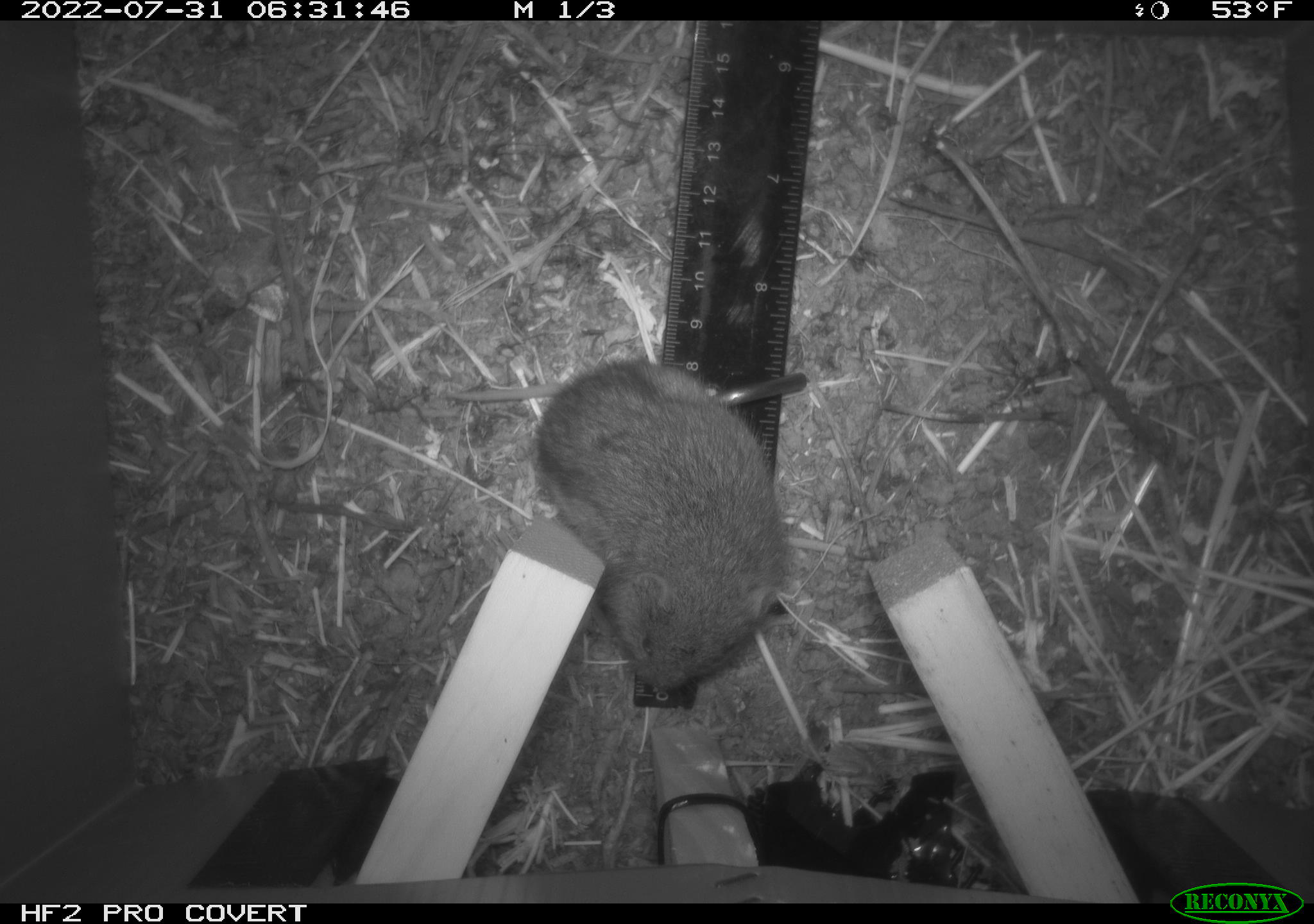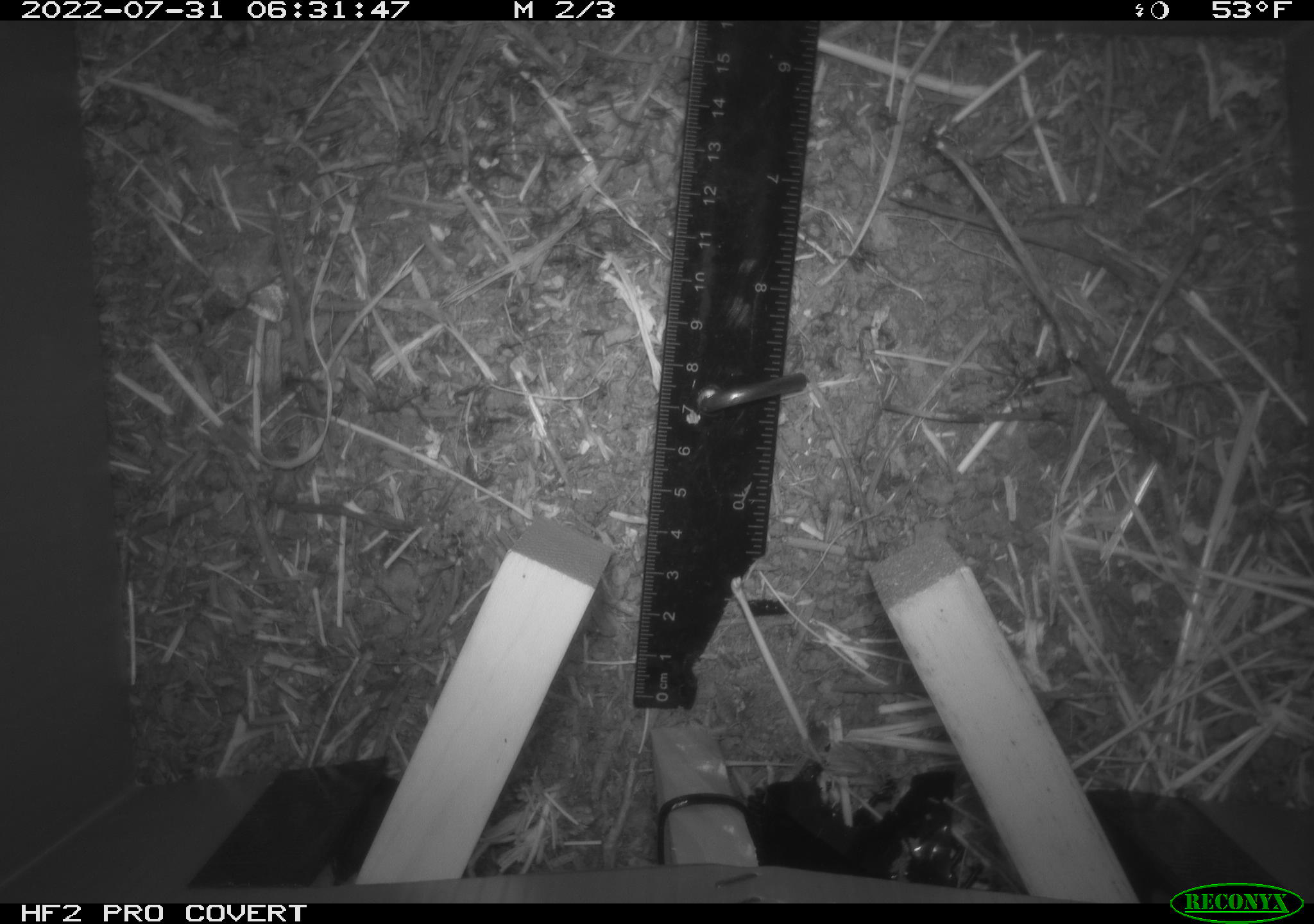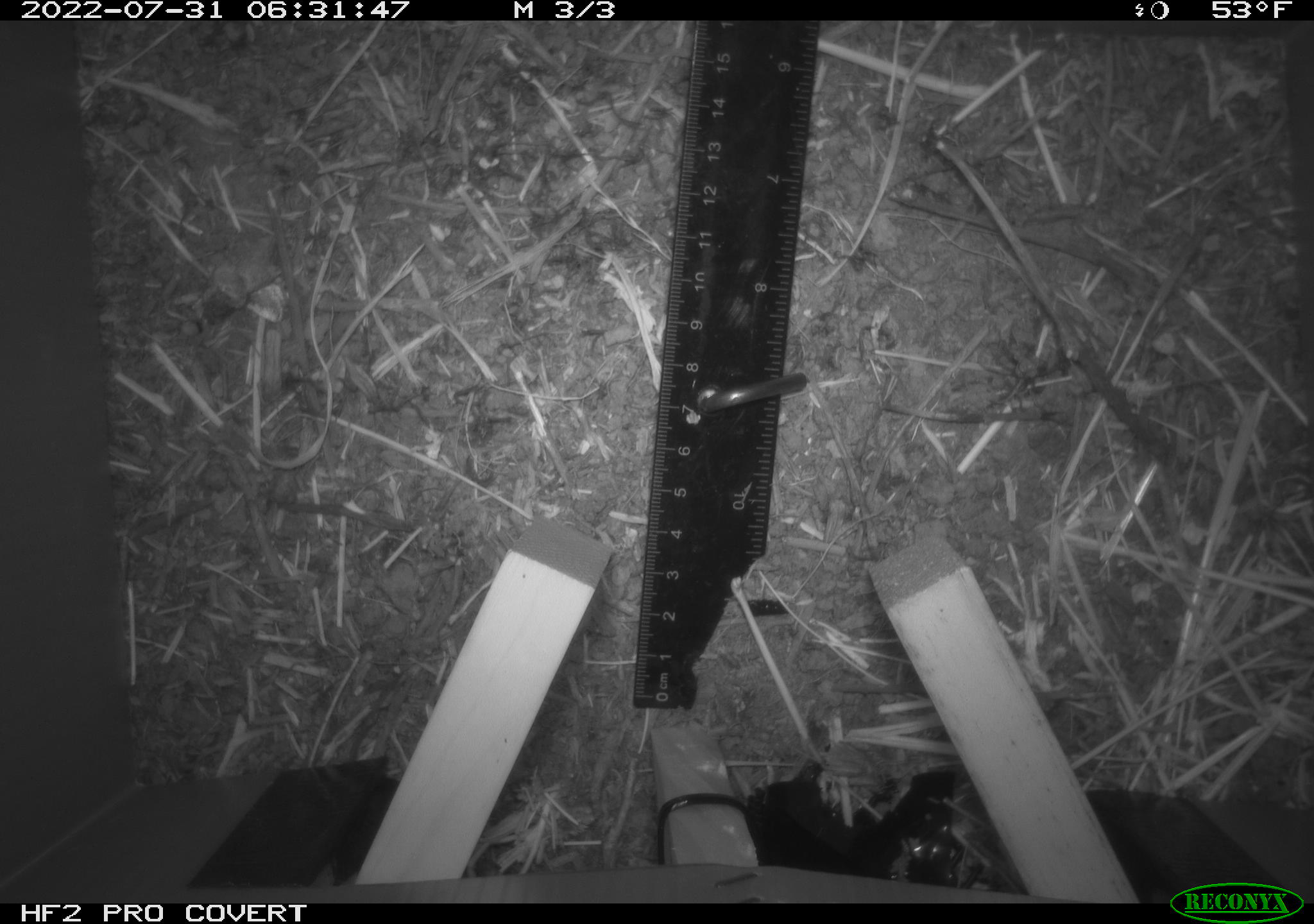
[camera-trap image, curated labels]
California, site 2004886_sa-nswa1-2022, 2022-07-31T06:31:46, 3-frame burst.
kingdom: Animalia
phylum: Chordata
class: Mammalia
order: Rodentia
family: Cricetidae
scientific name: Cricetidae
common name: hamsters, voles, lemmings, and allies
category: cricetidae family